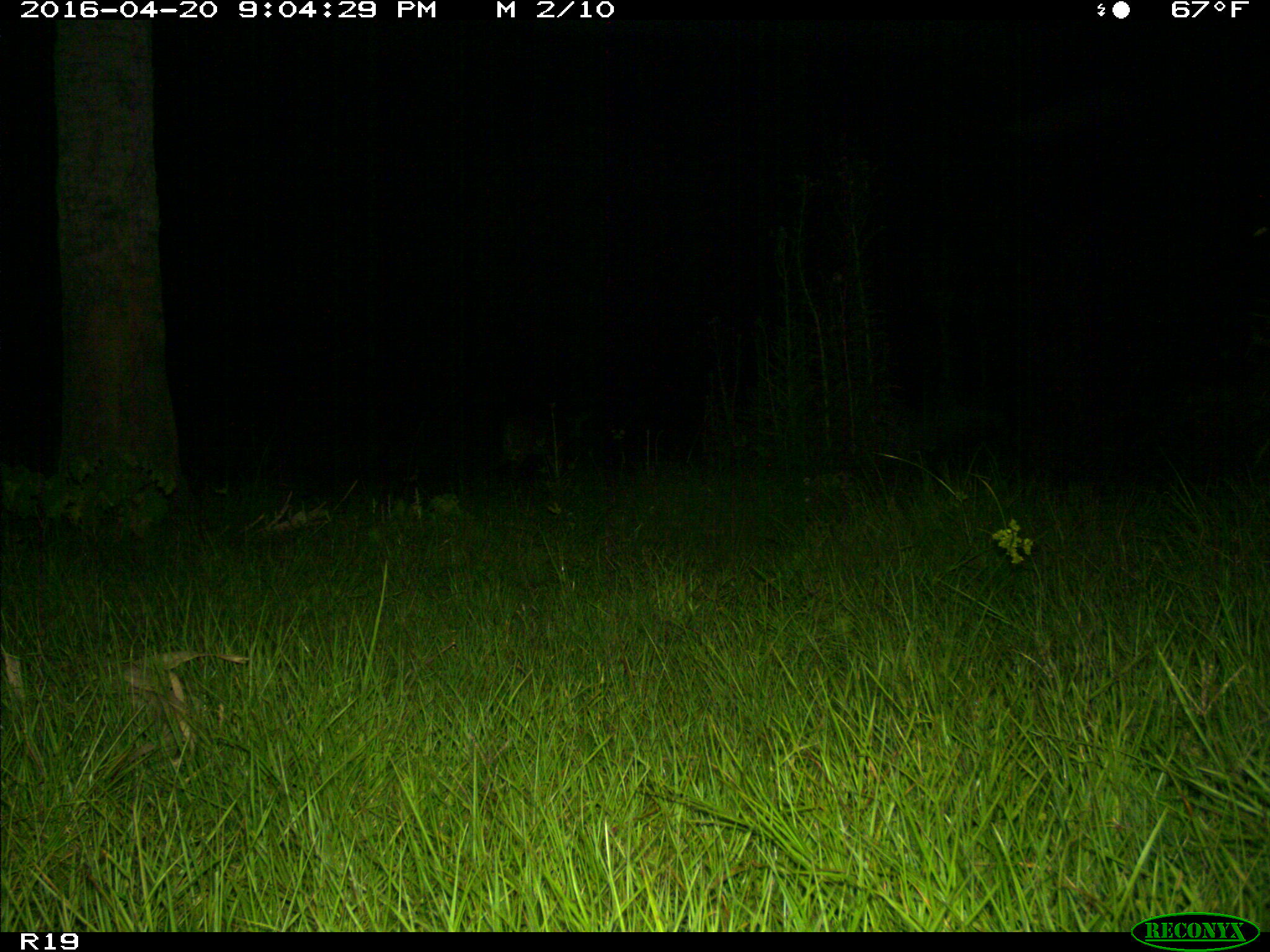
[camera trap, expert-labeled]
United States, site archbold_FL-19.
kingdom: Animalia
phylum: Chordata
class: Mammalia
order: Artiodactyla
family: Cervidae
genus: Odocoileus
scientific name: Odocoileus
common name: deer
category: unidentified deer